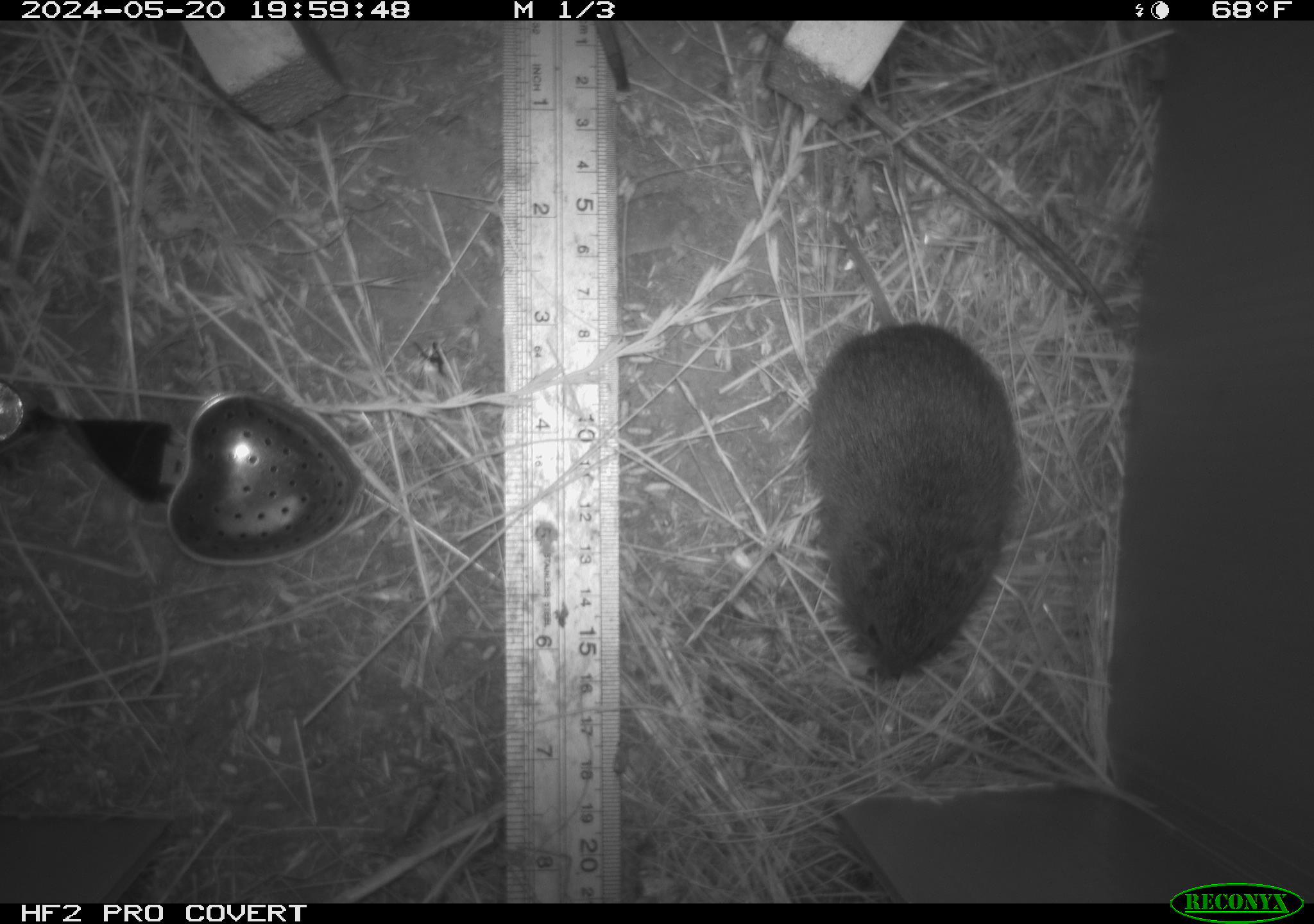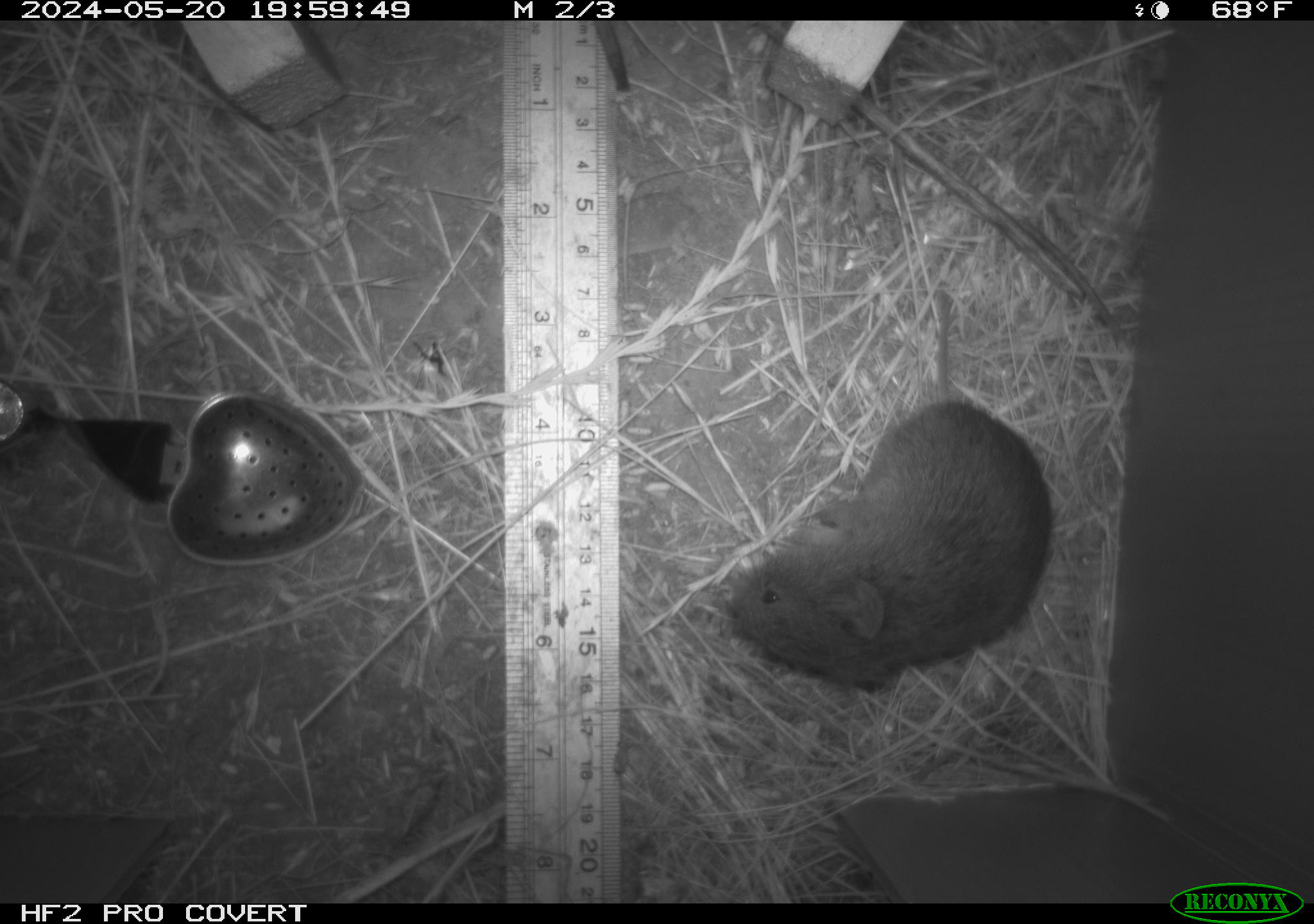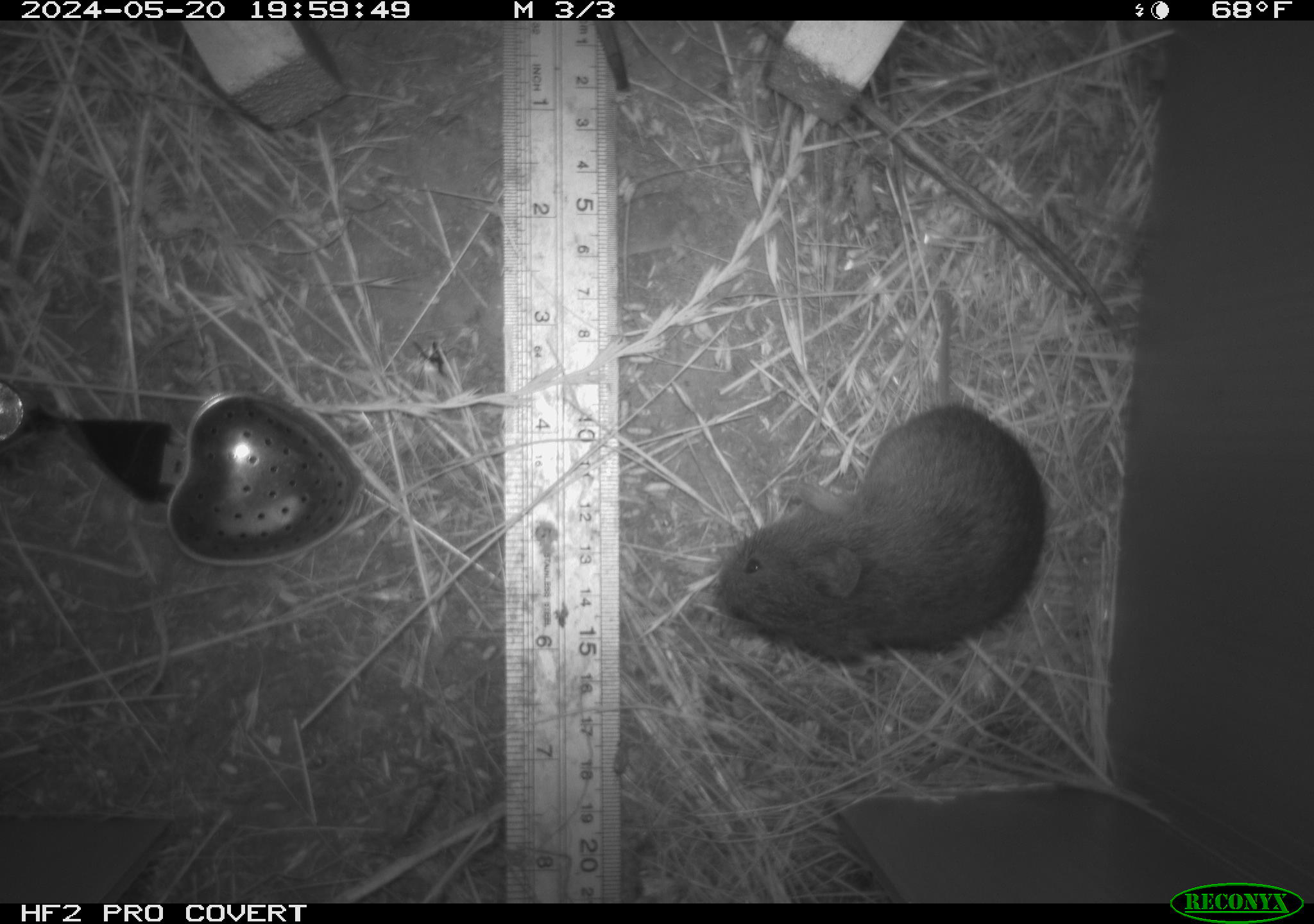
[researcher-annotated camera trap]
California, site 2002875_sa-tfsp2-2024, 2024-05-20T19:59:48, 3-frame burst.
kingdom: Animalia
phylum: Chordata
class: Mammalia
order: Rodentia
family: Cricetidae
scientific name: Arvicolinae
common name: voles, lemmings, and muskrats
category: arvicolinae subfamily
Arvicolinae subfamily (voles, lemmings, and muskrats) (Arvicolinae).